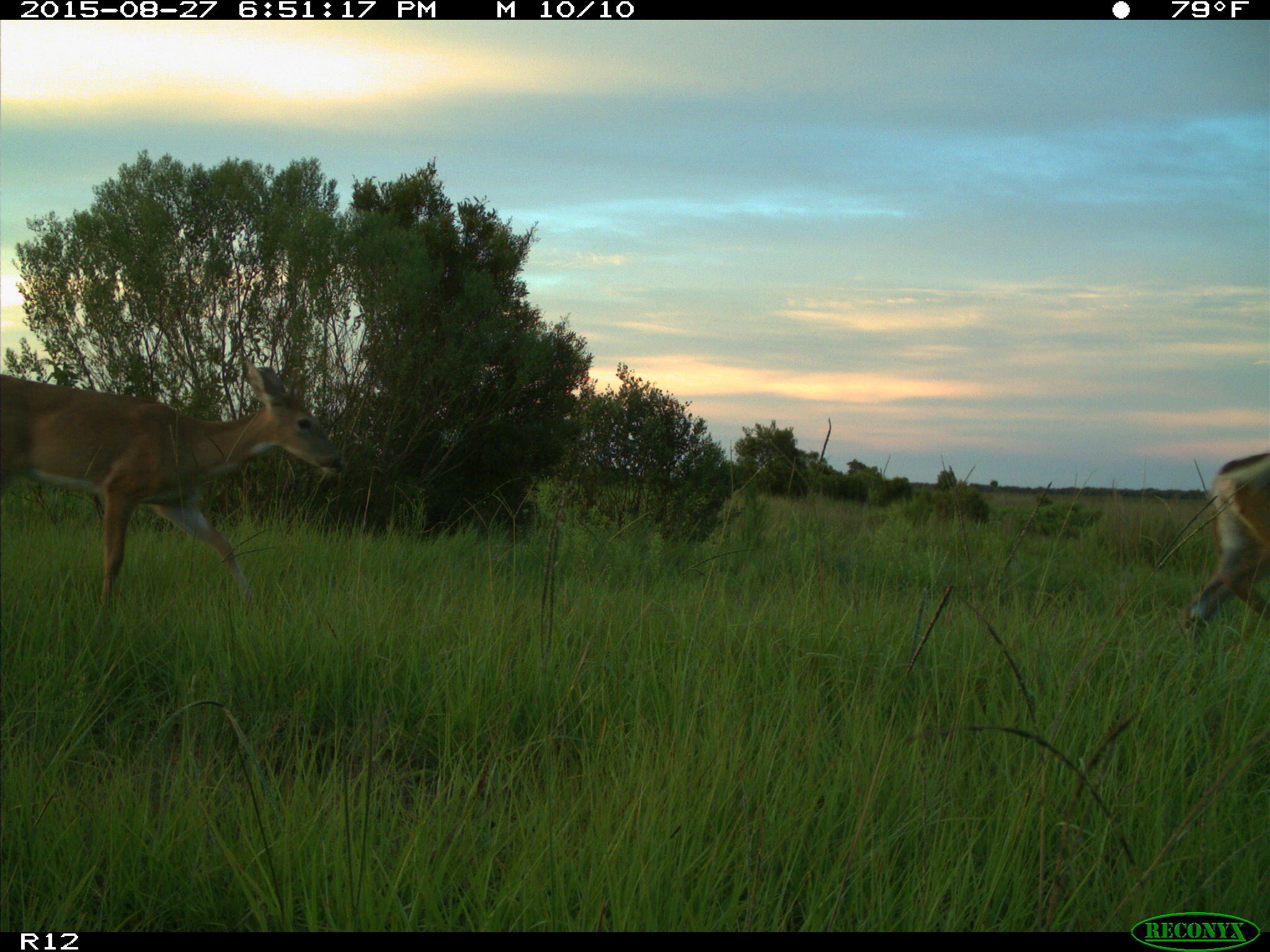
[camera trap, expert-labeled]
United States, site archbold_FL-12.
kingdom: Animalia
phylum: Chordata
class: Mammalia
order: Artiodactyla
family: Cervidae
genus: Odocoileus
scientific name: Odocoileus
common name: deer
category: unidentified deer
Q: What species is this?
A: Unidentified deer (deer) (Odocoileus).